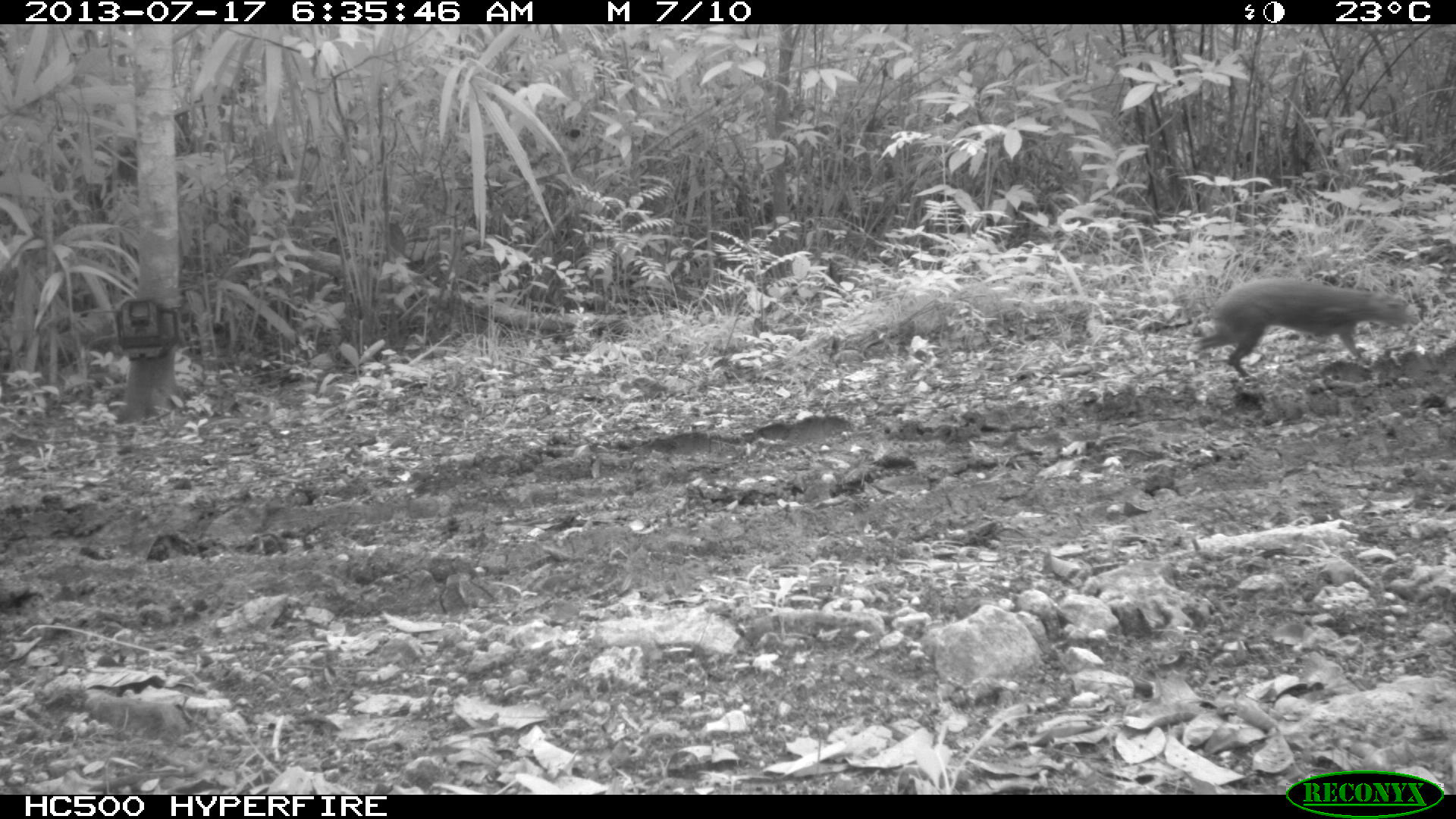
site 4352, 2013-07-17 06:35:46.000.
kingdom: Animalia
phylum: Chordata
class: Mammalia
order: Rodentia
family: Dasyproctidae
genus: Dasyprocta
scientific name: Dasyprocta punctata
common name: central american agouti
Dasyprocta punctata (central american agouti), count 1.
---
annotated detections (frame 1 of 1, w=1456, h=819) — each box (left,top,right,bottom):
dasyprocta punctata: (1189,277,1420,380)